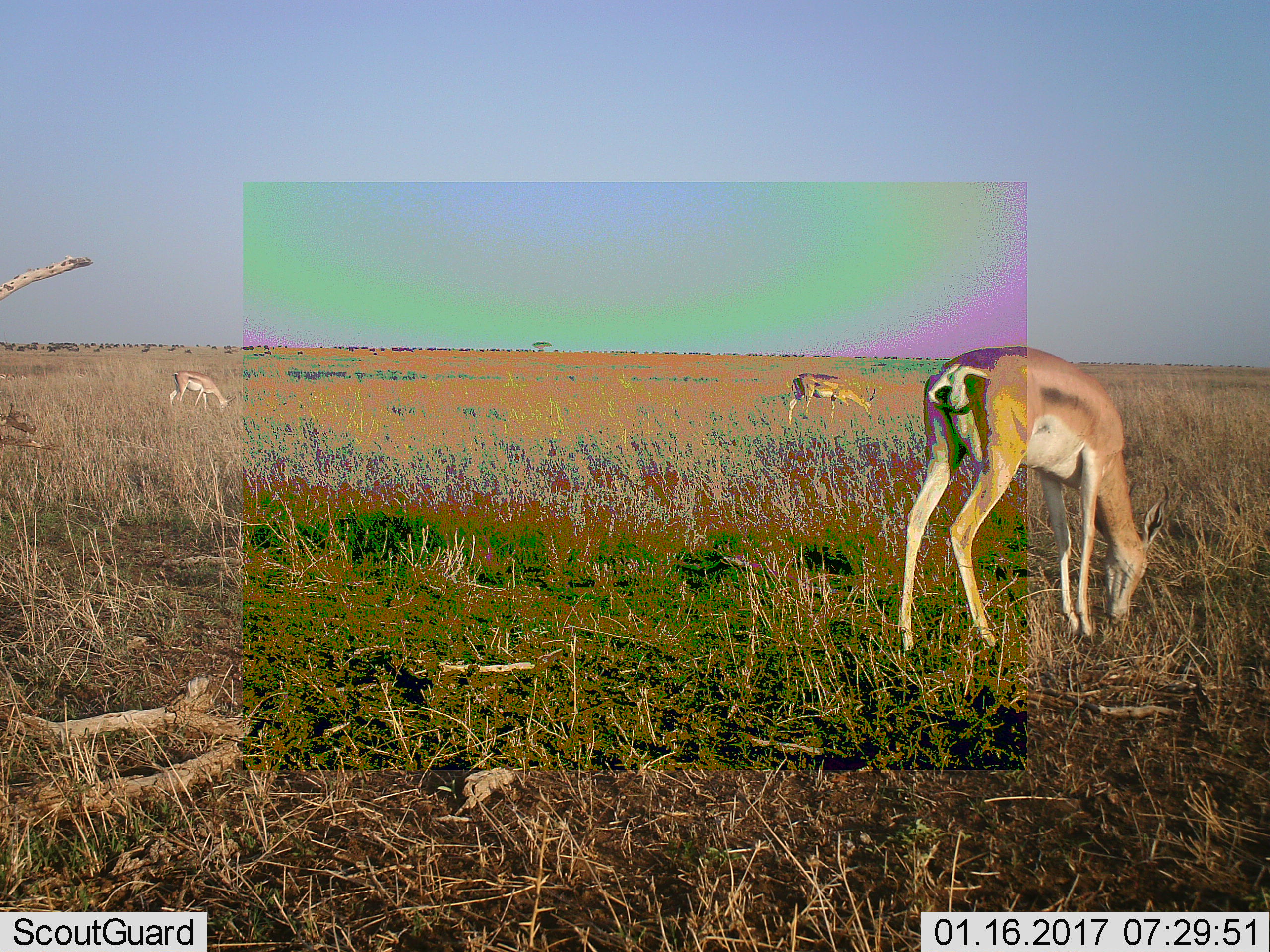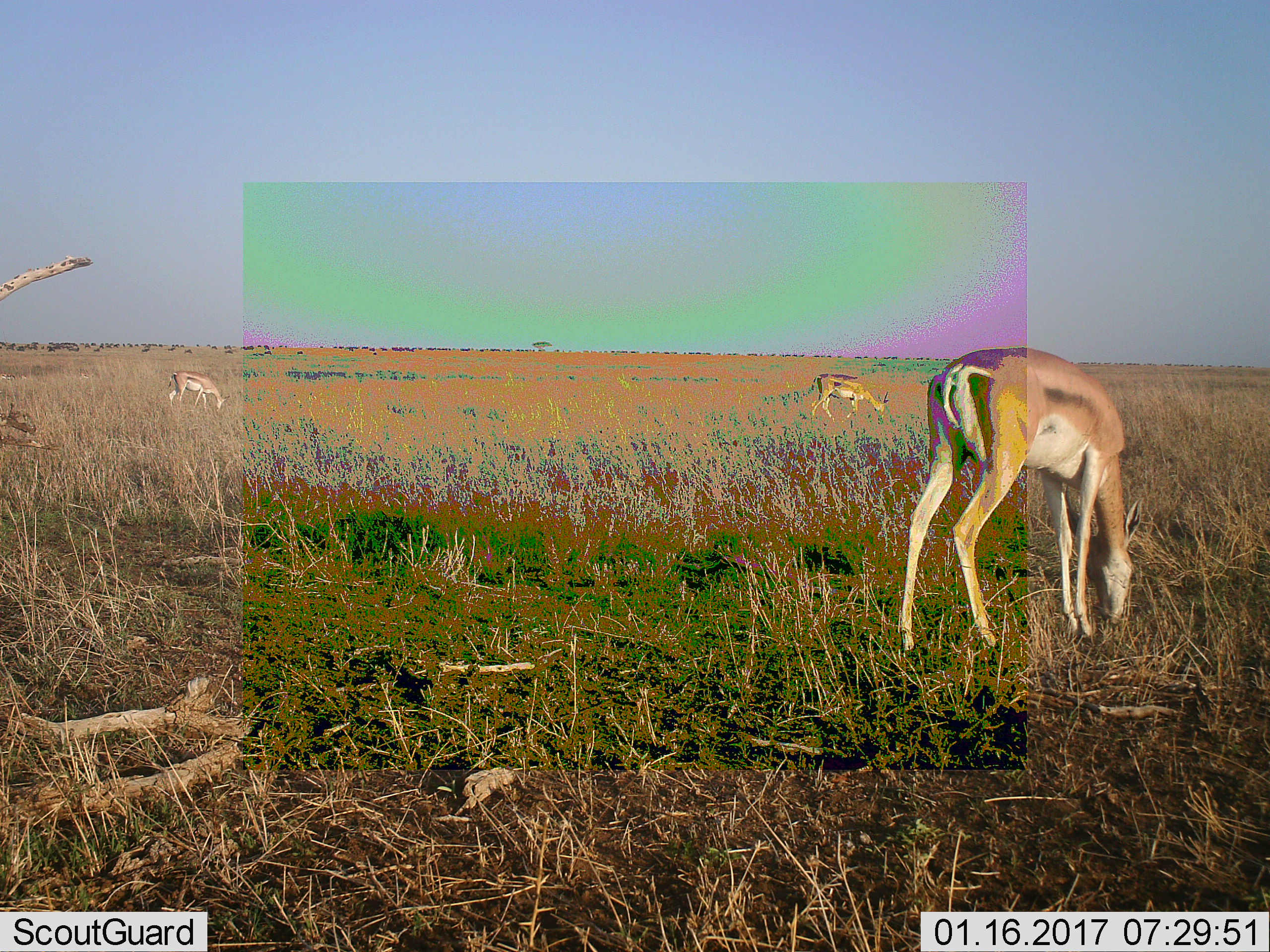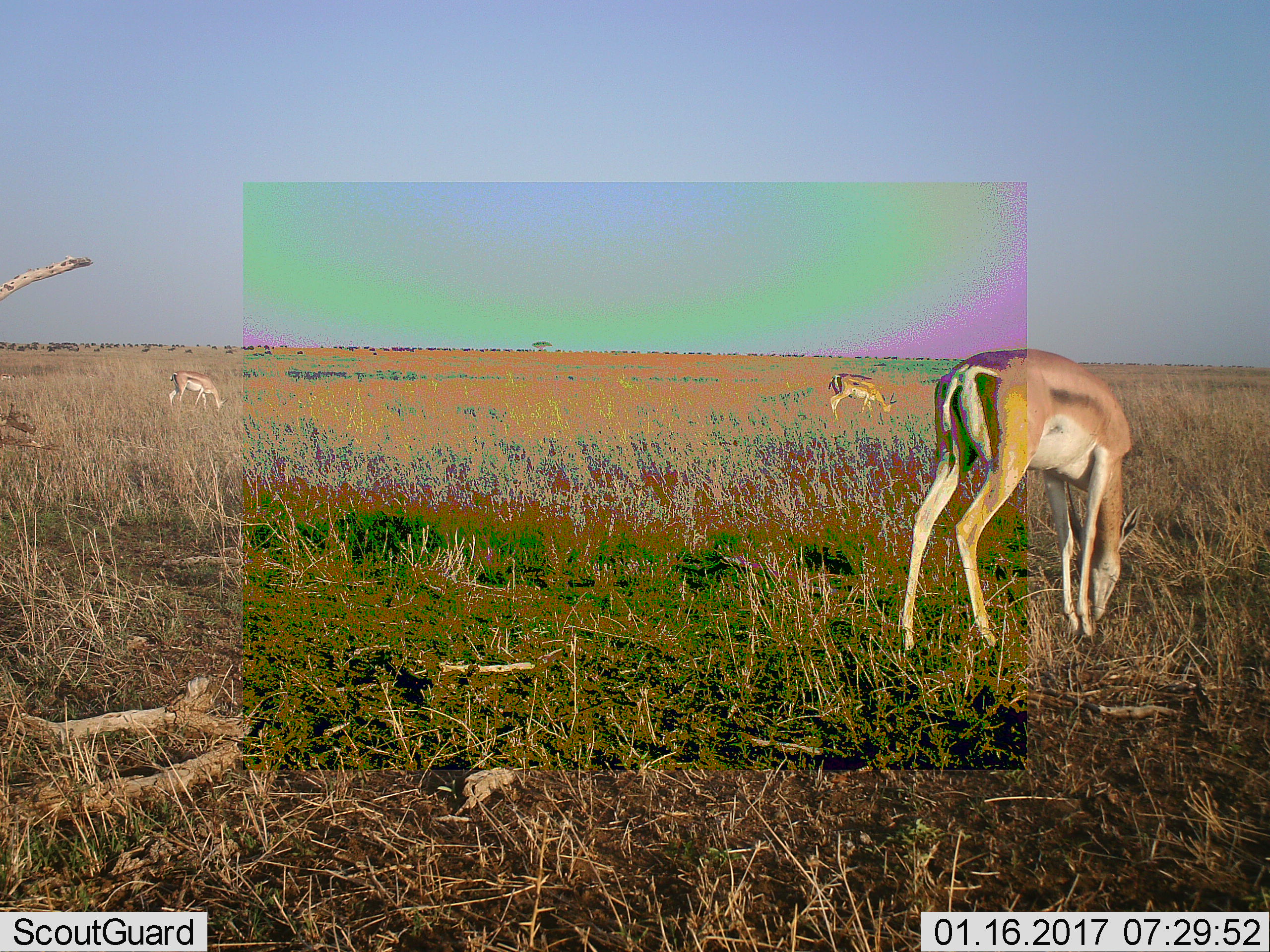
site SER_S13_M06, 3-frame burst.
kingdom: Animalia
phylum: Chordata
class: Mammalia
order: Artiodactyla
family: Bovidae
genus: Nanger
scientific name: Nanger granti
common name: grant's gazelle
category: gazellegrants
Gazellegrants (grant's gazelle) (Nanger granti), count 3. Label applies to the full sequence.